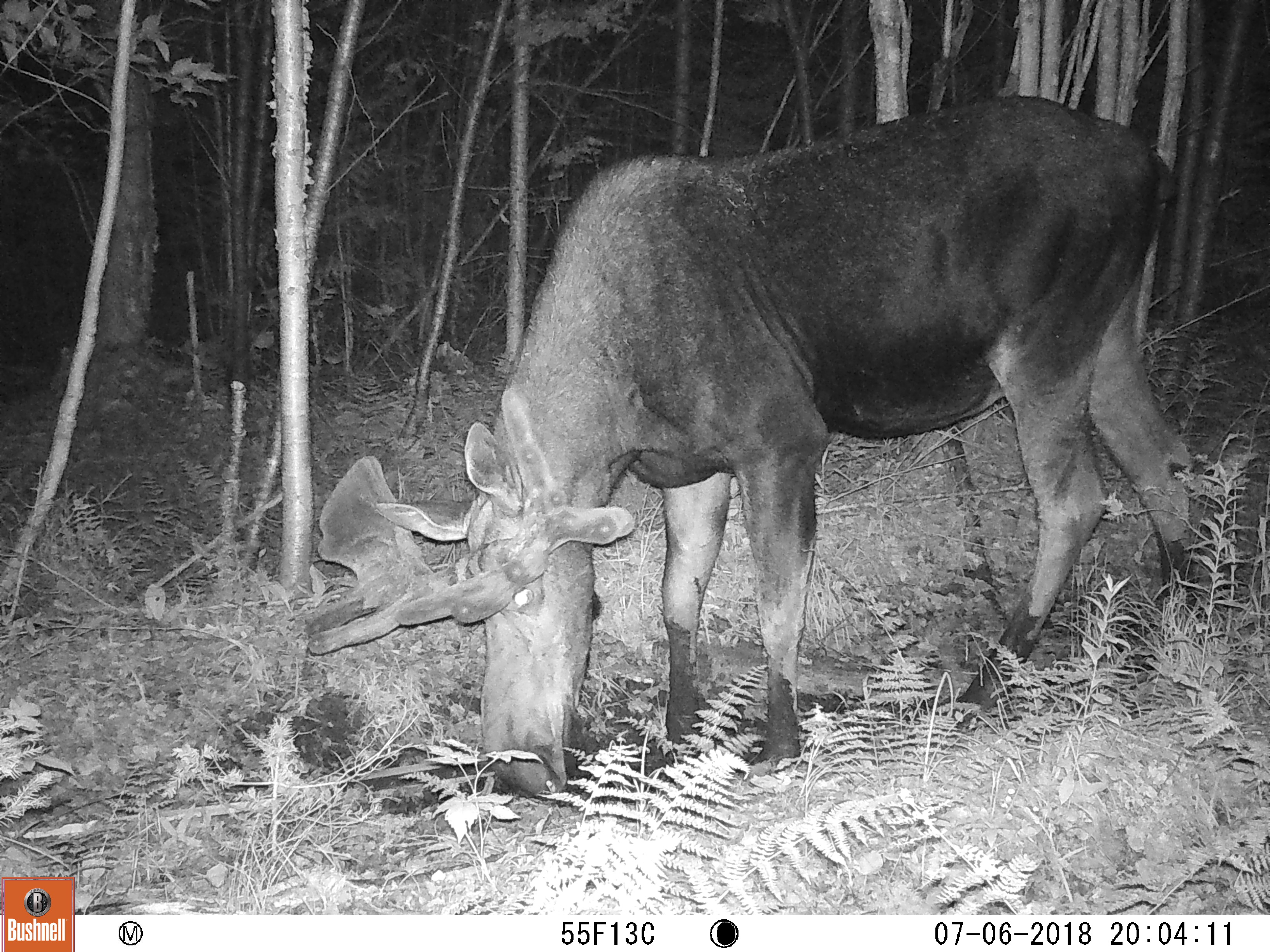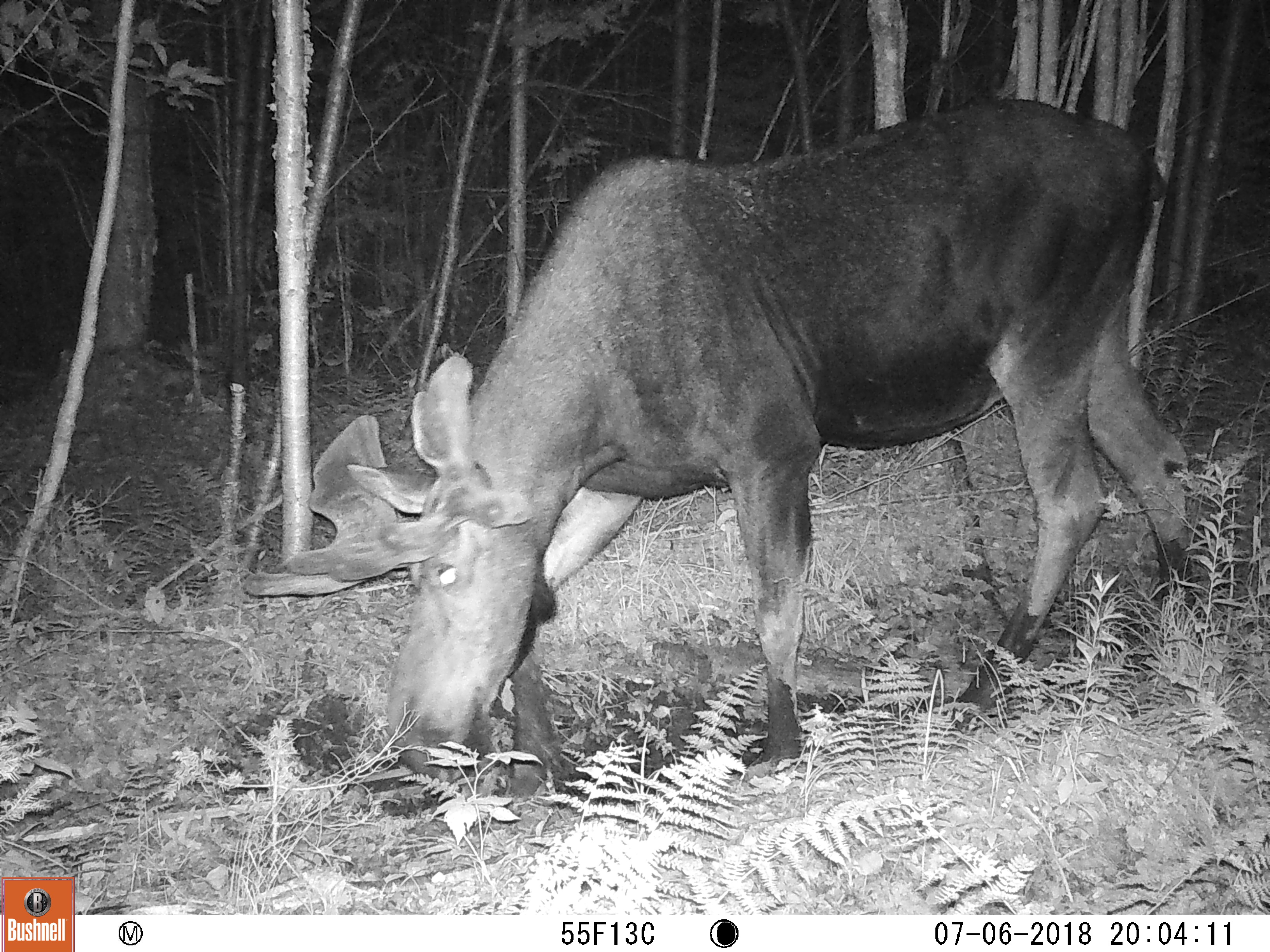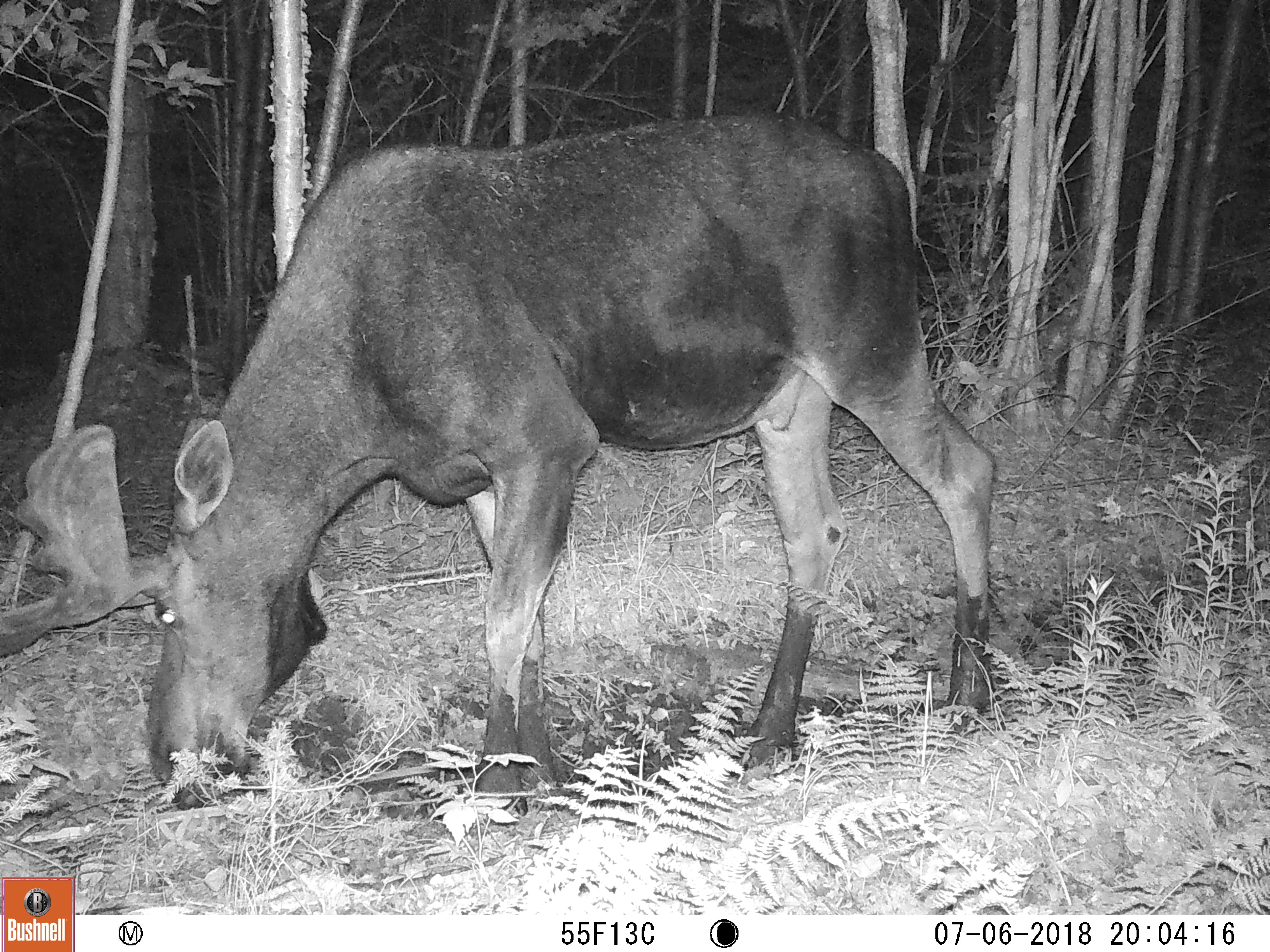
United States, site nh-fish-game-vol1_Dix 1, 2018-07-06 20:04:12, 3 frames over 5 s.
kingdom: Animalia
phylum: Chordata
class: Mammalia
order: Artiodactyla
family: Cervidae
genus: Alces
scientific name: Alces alces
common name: moose